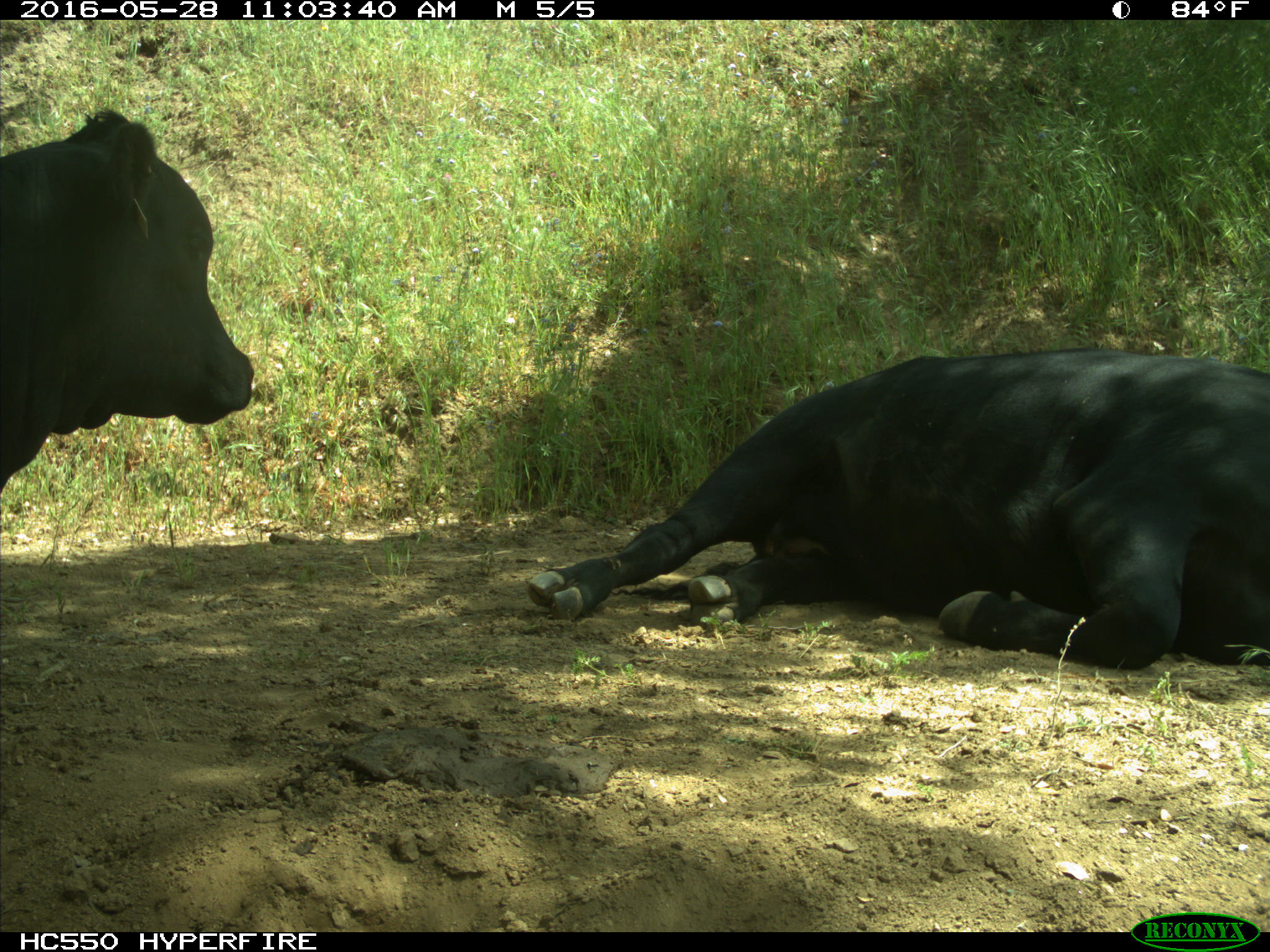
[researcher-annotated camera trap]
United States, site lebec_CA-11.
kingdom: Animalia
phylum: Chordata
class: Mammalia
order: Artiodactyla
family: Bovidae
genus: Bos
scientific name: Bos taurus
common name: domestic cow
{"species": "Bos taurus (domestic cow)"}